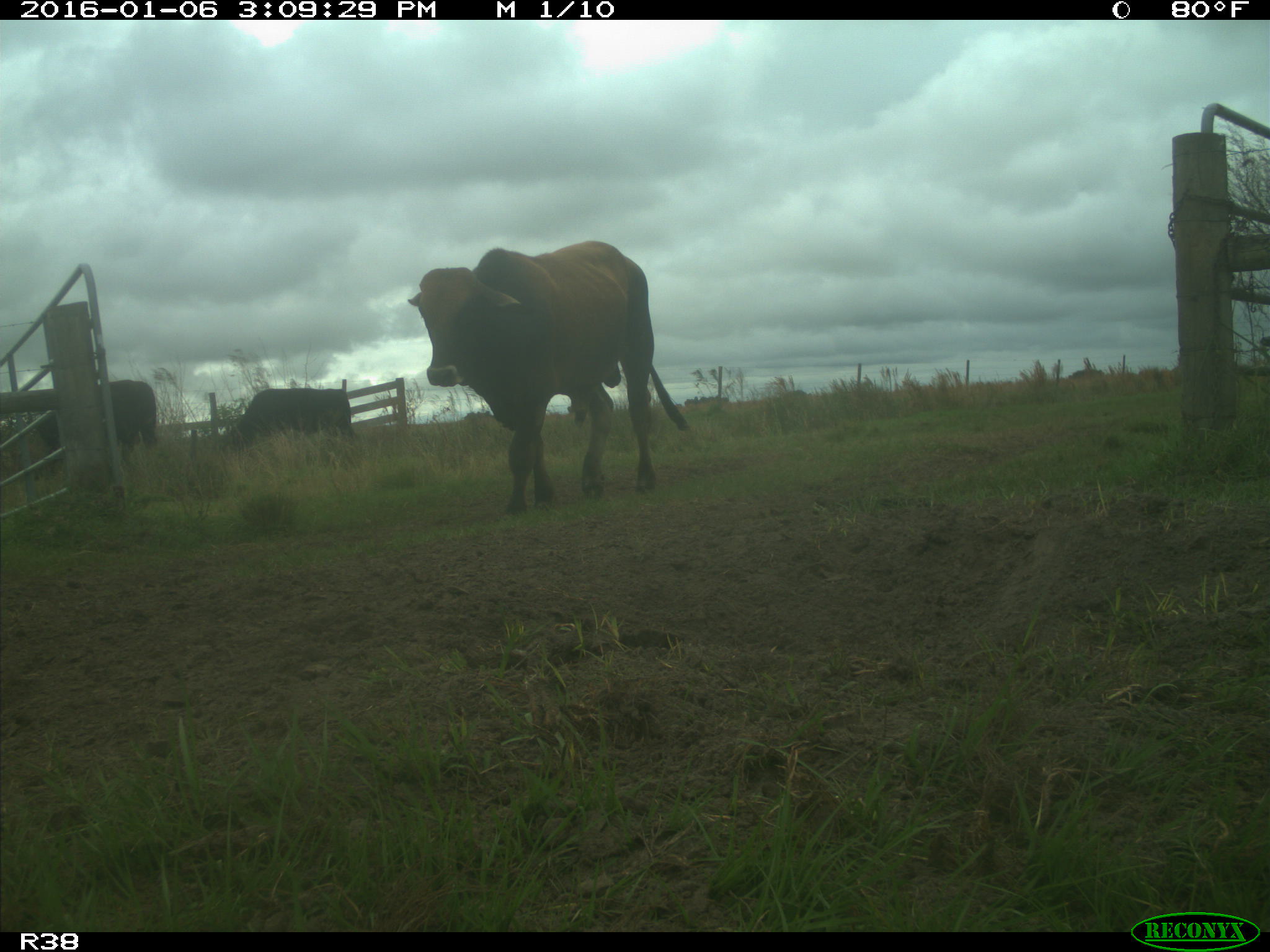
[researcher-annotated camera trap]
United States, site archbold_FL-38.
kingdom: Animalia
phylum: Chordata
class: Mammalia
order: Artiodactyla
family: Bovidae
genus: Bos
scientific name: Bos taurus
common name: domestic cow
Bos taurus (domestic cow).